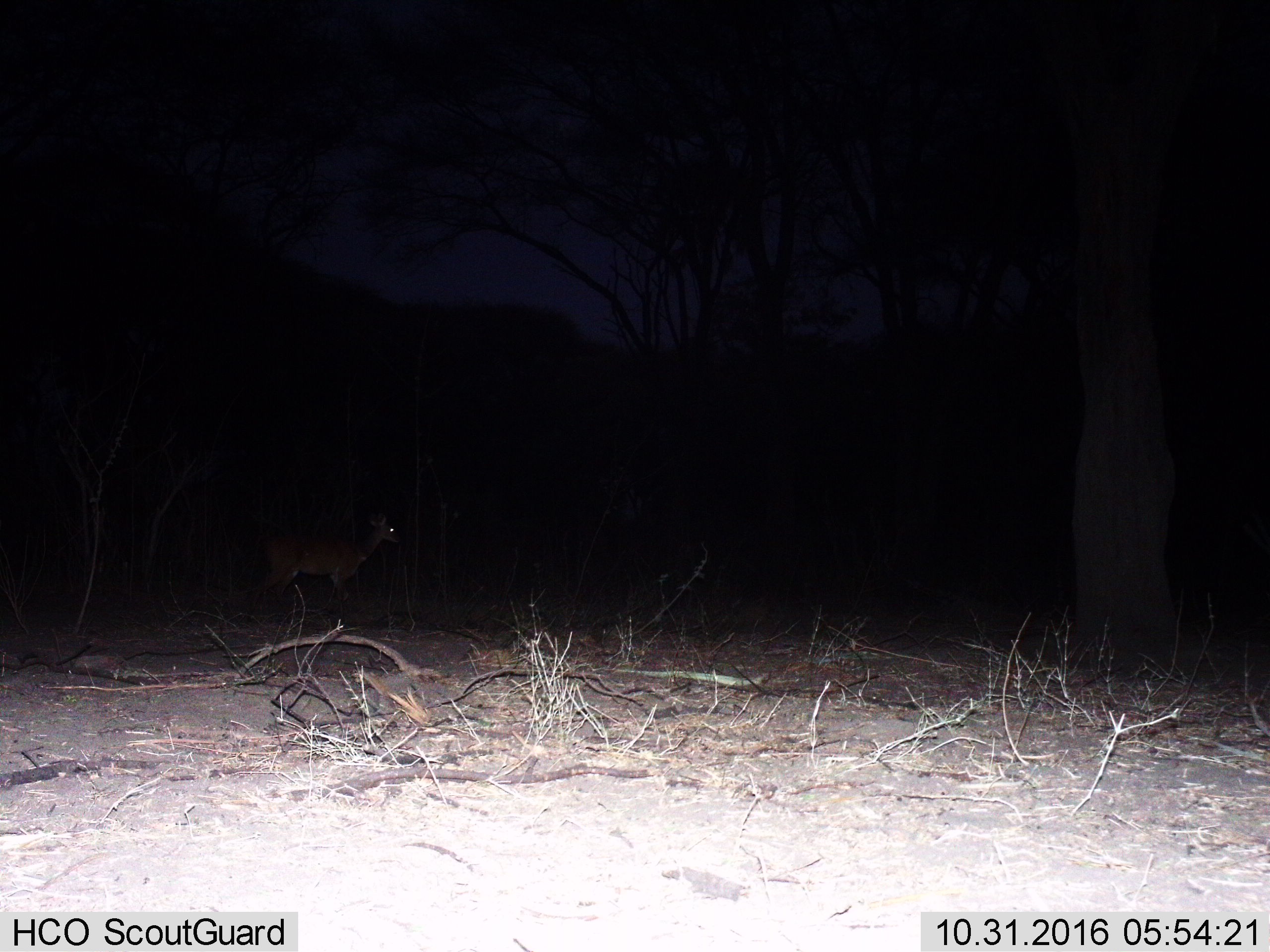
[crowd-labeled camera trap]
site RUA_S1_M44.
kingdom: Animalia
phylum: Chordata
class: Mammalia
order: Artiodactyla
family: Bovidae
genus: Tragelaphus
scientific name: Tragelaphus scriptus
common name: bushbuck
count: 1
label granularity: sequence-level